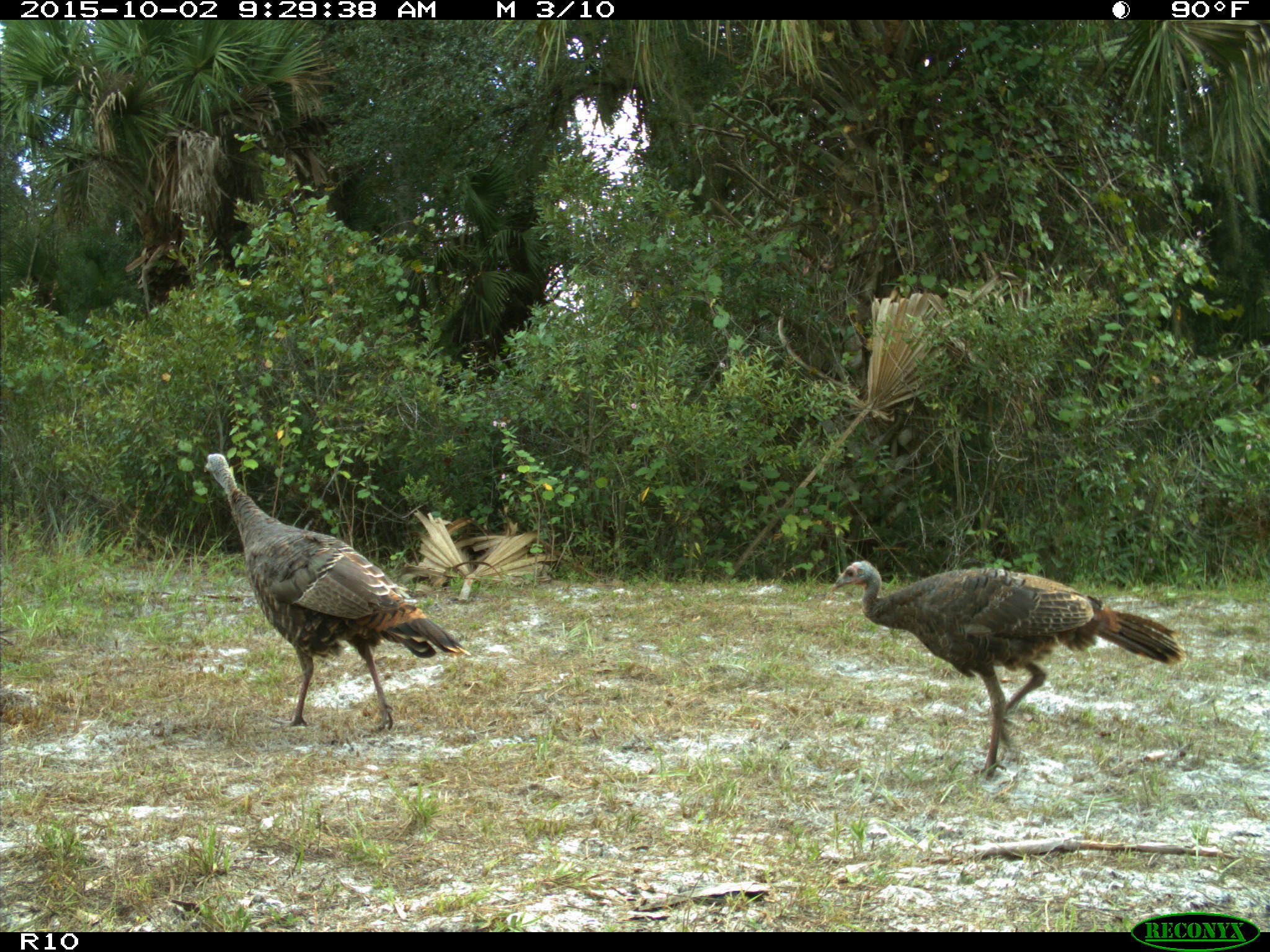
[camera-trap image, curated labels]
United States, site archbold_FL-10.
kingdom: Animalia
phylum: Chordata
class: Aves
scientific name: Aves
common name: birds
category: unidentified bird